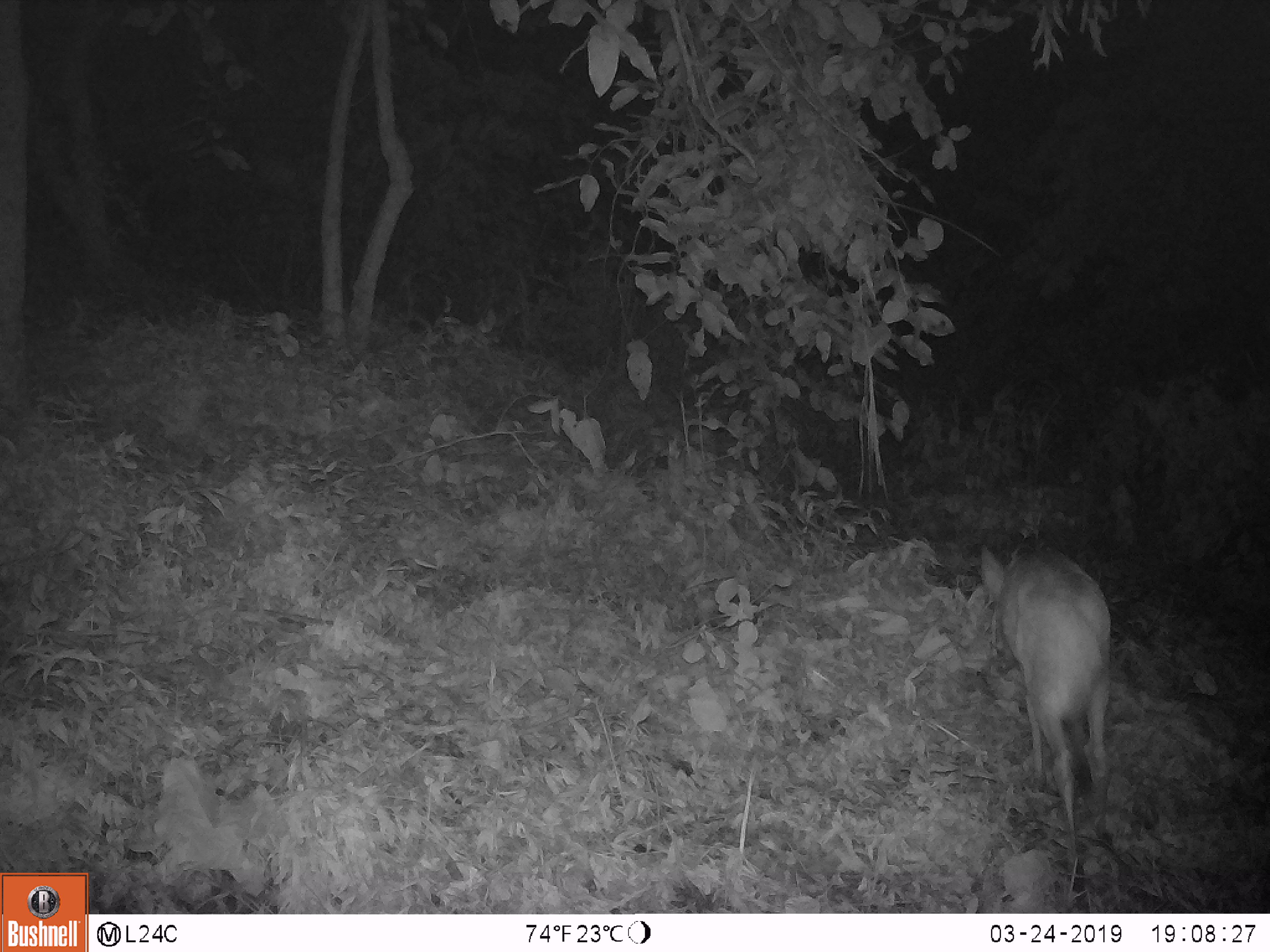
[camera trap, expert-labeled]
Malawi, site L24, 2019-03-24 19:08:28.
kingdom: Animalia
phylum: Chordata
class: Mammalia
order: Artiodactyla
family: Bovidae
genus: Redunca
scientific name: Redunca arundinum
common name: southern reedbuck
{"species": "southern reedbuck (Redunca arundinum)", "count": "1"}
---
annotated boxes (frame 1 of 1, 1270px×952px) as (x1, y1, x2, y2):
southern reedbuck: (966, 529, 1128, 866)